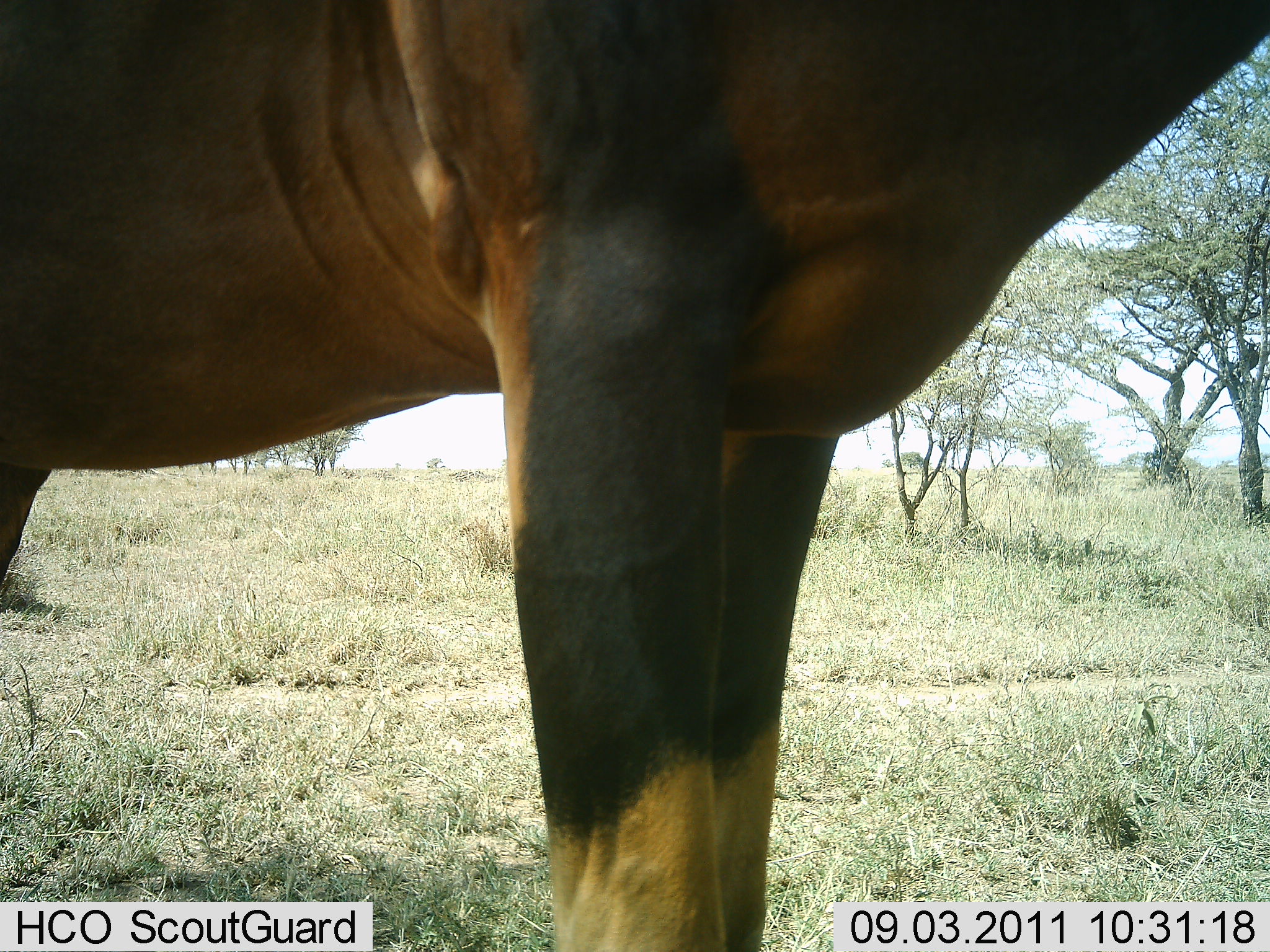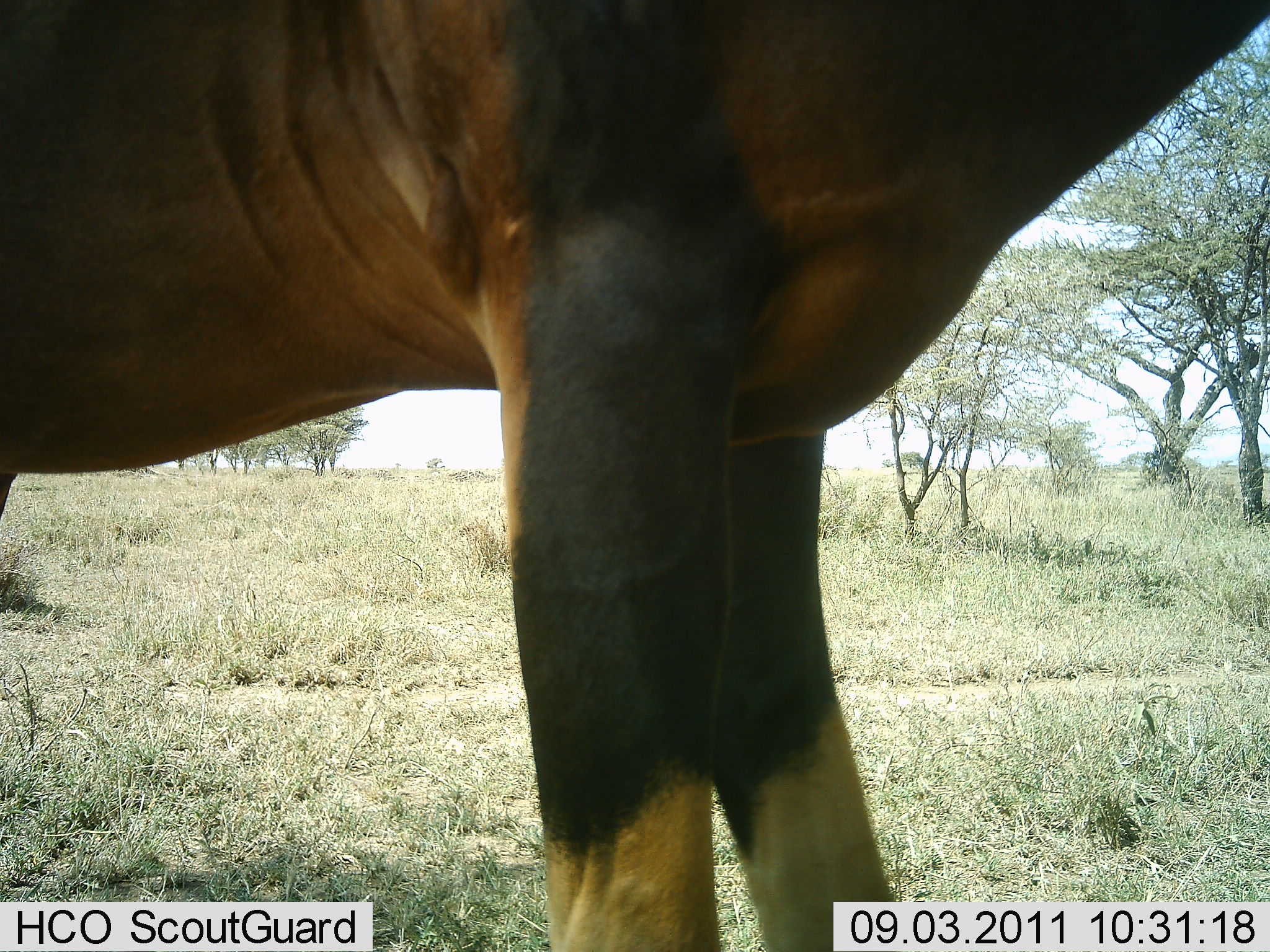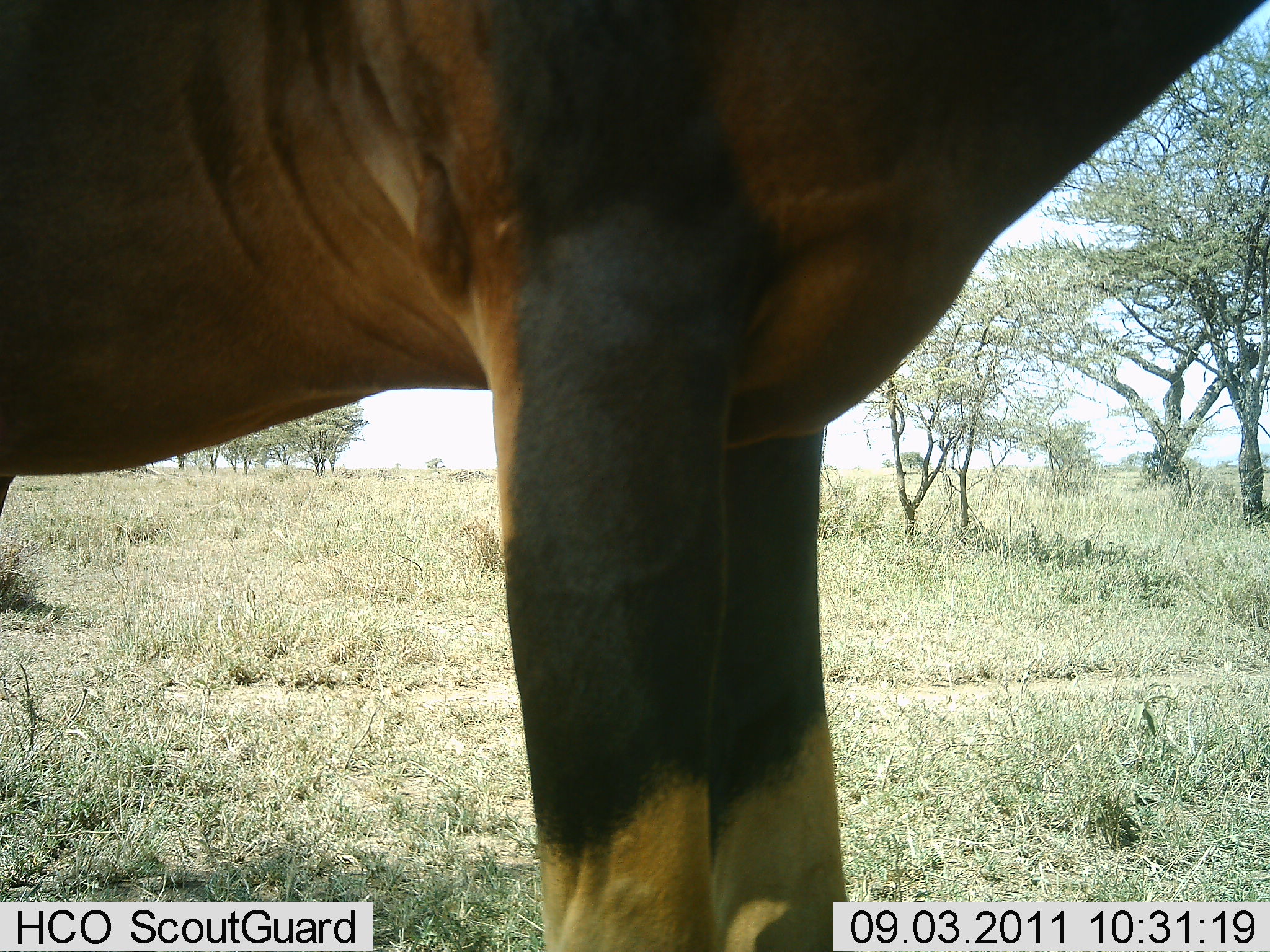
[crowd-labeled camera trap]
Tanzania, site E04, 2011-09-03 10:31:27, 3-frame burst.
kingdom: Animalia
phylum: Chordata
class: Mammalia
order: Artiodactyla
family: Bovidae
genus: Damaliscus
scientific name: Damaliscus lunatus jimela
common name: topi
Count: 1.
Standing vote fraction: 100%.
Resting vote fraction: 0%.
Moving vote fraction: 0%.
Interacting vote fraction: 0%.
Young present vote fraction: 0%.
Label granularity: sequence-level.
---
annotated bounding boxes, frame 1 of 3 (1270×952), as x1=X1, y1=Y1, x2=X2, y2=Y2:
animal: x1=0, y1=0, x2=1269, y2=952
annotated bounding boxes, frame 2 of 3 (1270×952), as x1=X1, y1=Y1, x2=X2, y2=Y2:
animal: x1=1, y1=0, x2=1270, y2=723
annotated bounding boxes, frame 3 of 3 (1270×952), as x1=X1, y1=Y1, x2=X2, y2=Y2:
animal: x1=0, y1=0, x2=1269, y2=826